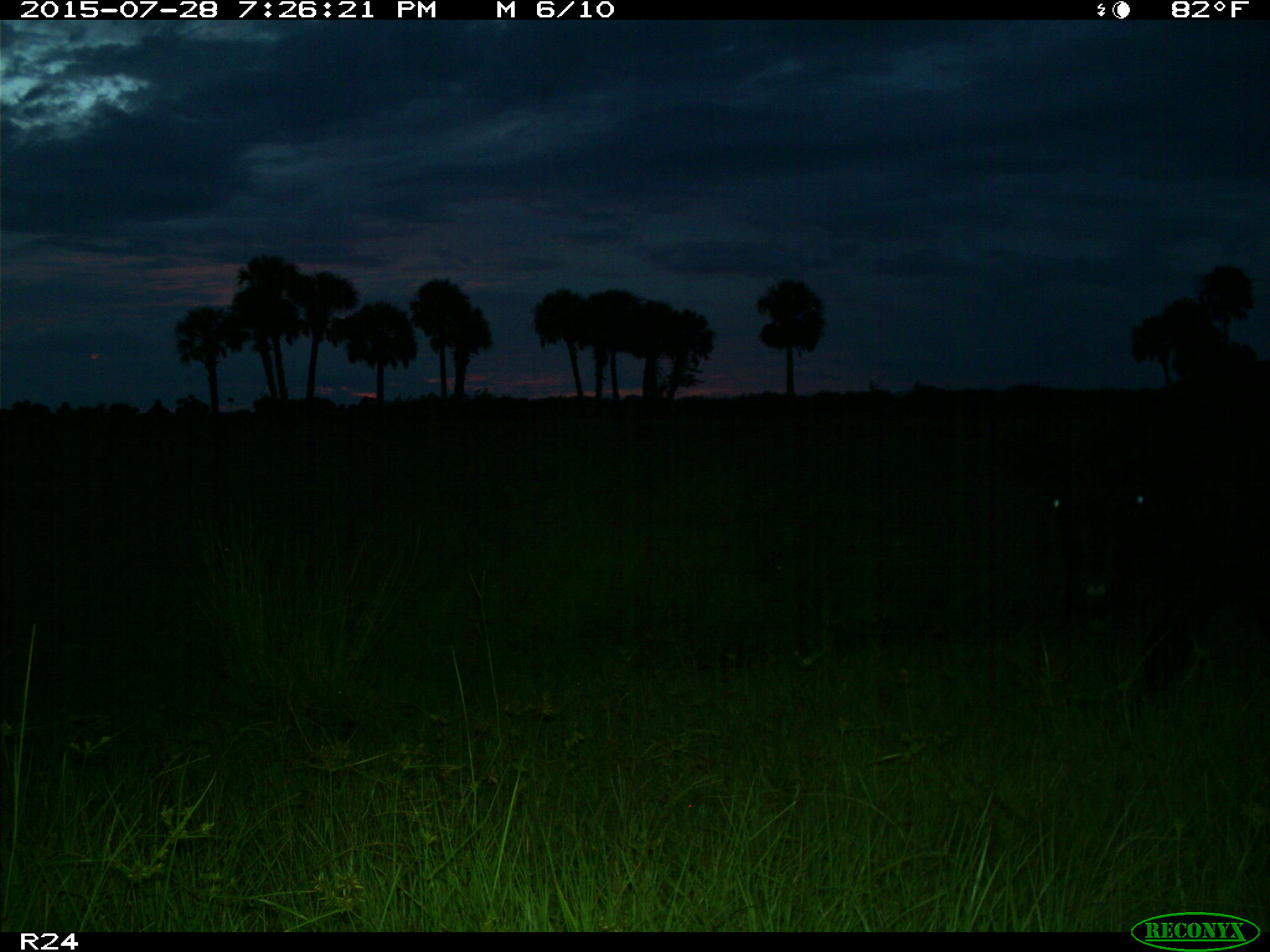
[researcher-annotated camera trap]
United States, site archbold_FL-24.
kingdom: Animalia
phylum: Chordata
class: Mammalia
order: Artiodactyla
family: Bovidae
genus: Bos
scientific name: Bos taurus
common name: domestic cow